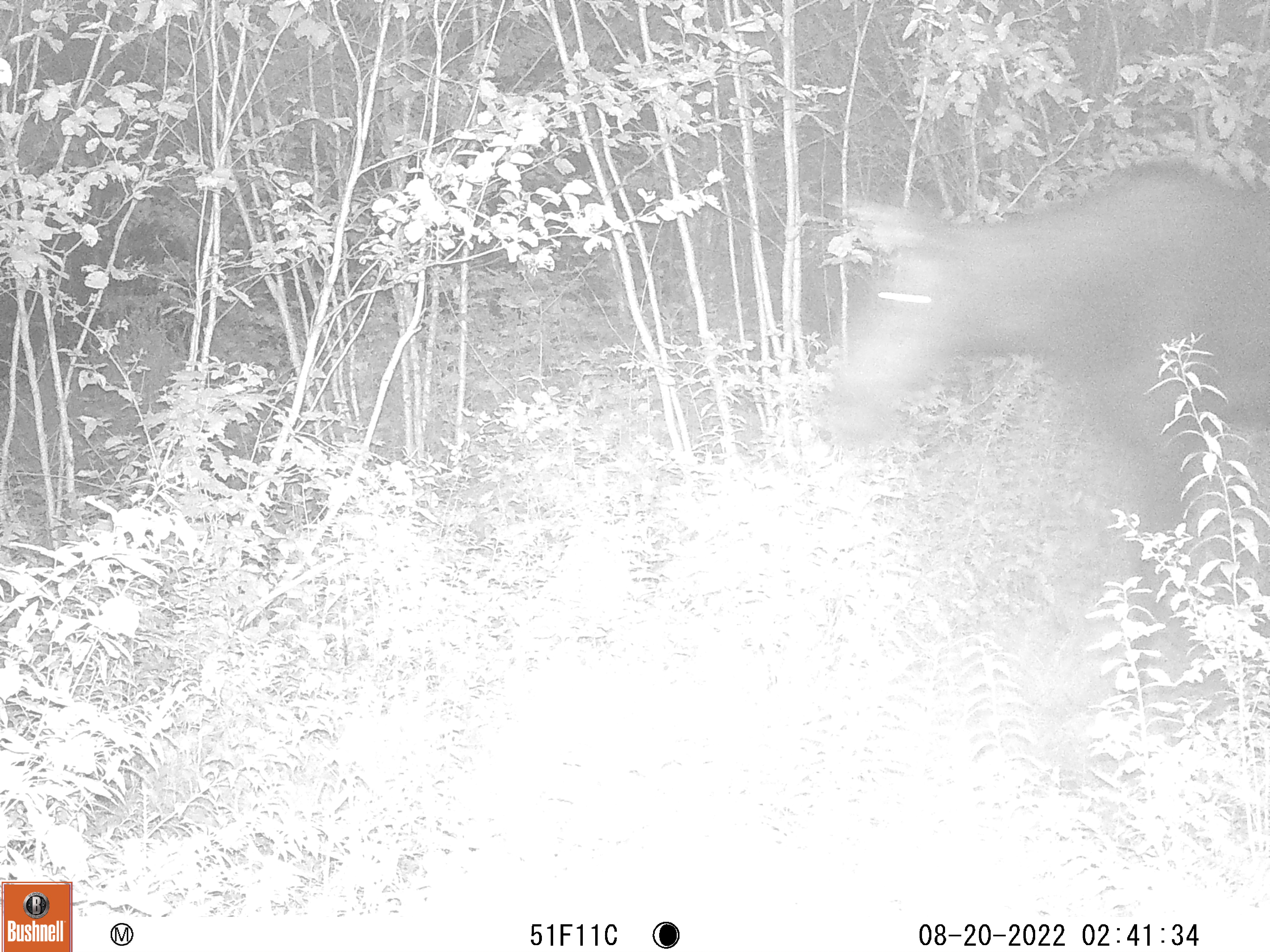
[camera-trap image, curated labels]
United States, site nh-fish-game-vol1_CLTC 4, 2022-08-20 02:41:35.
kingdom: Animalia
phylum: Chordata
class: Mammalia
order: Artiodactyla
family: Cervidae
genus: Alces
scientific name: Alces alces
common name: moose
Moose (Alces alces).